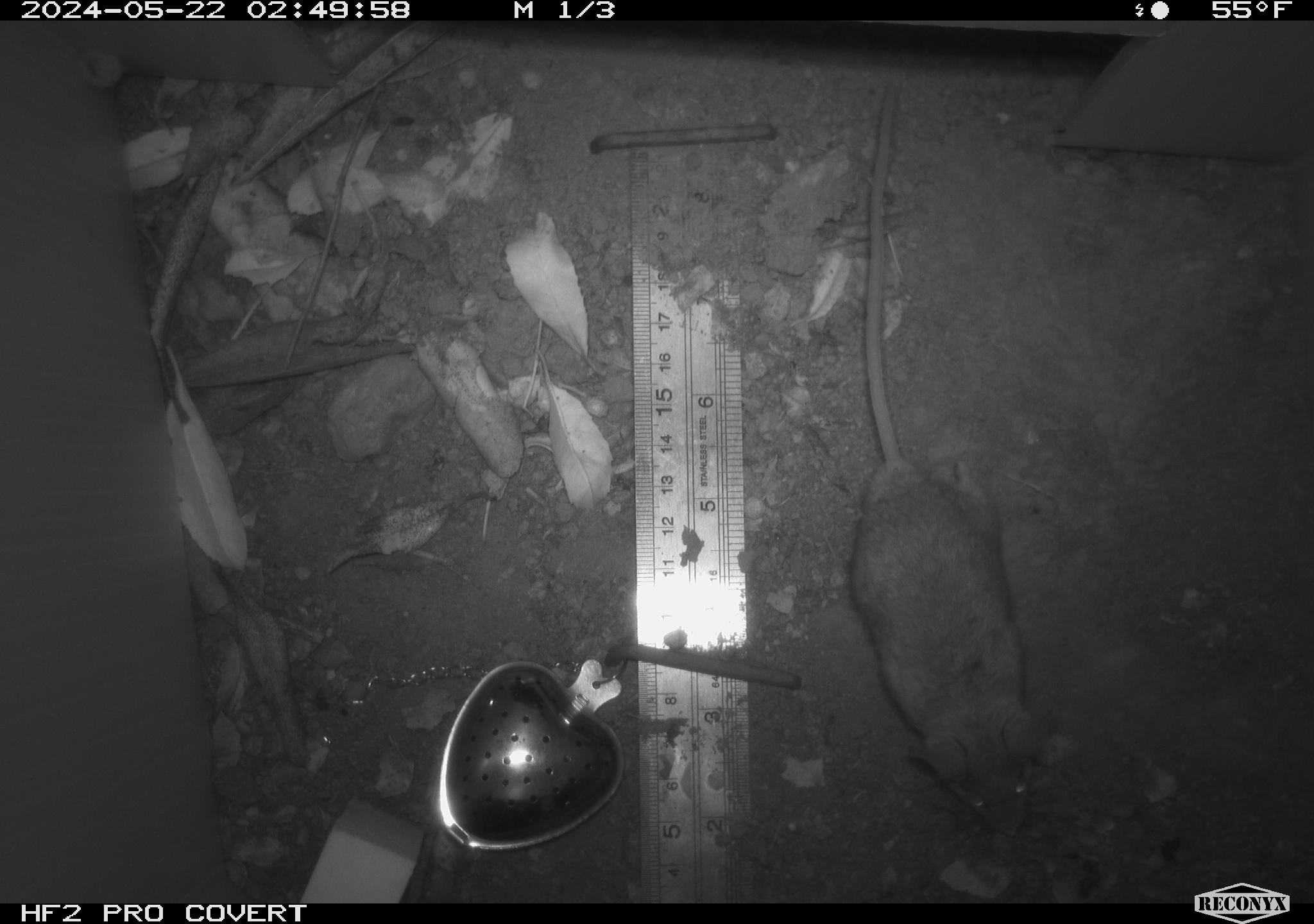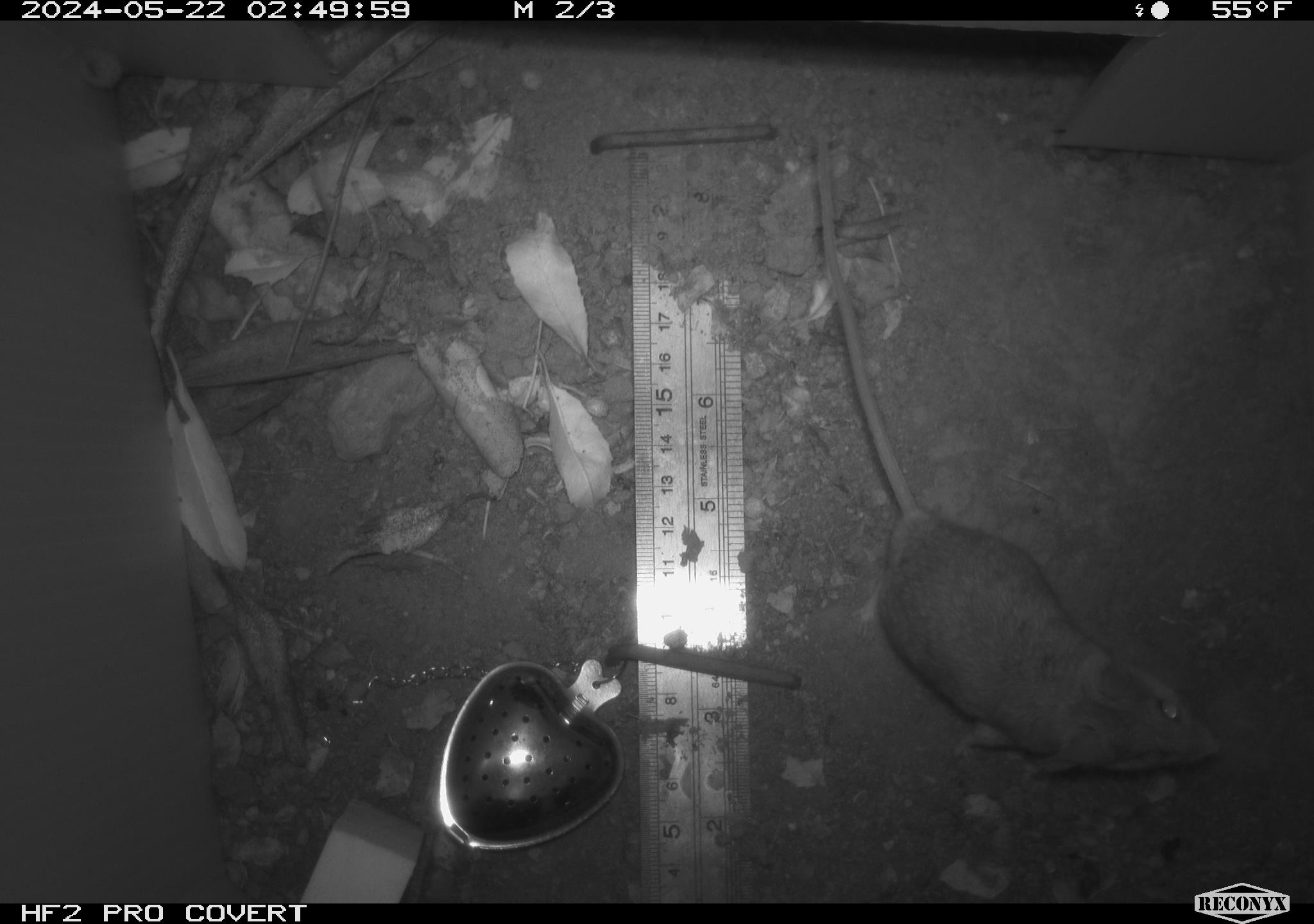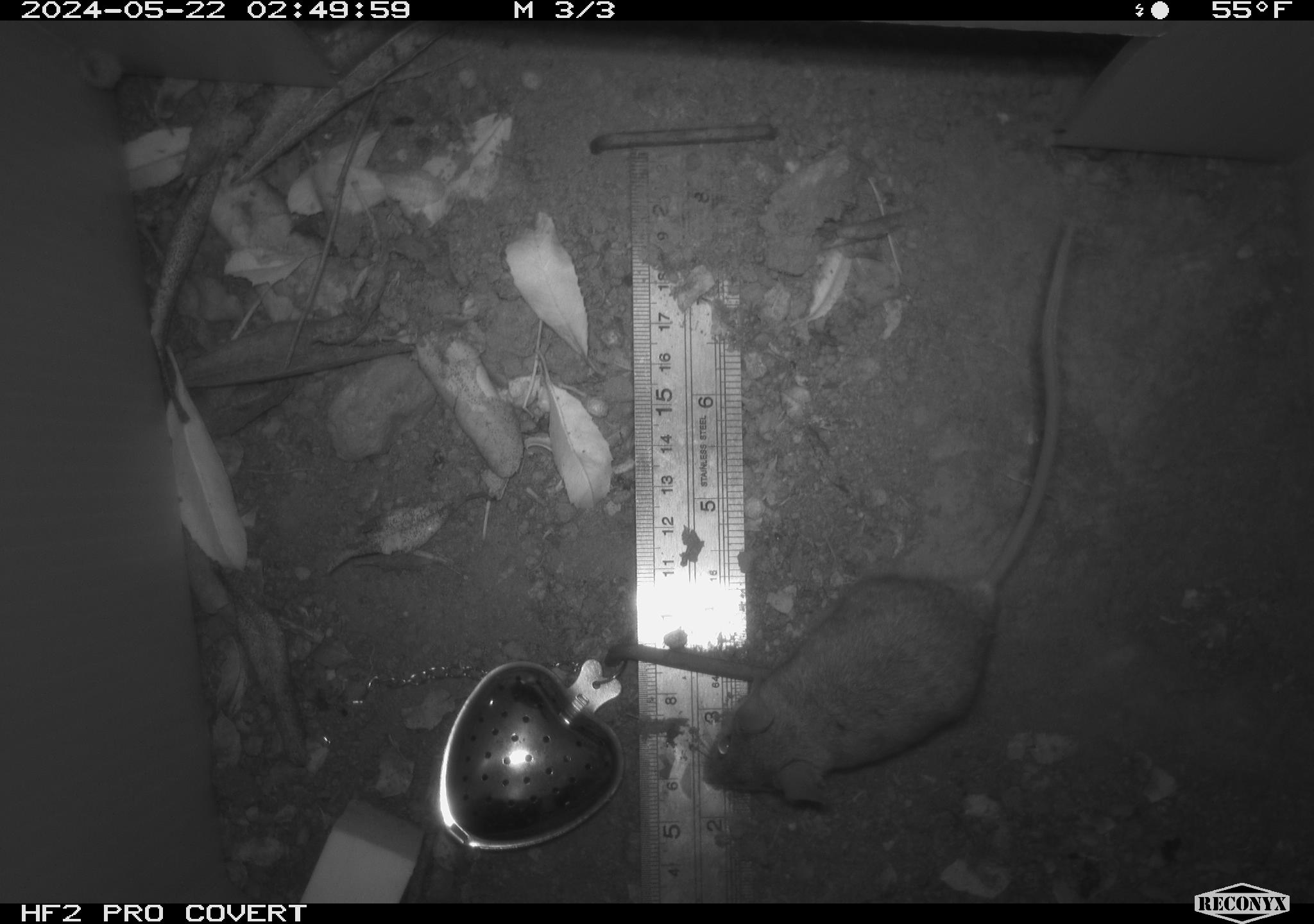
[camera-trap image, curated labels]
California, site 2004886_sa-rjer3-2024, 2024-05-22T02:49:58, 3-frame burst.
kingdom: Animalia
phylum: Chordata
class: Mammalia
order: Rodentia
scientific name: Rodentia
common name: mouse species